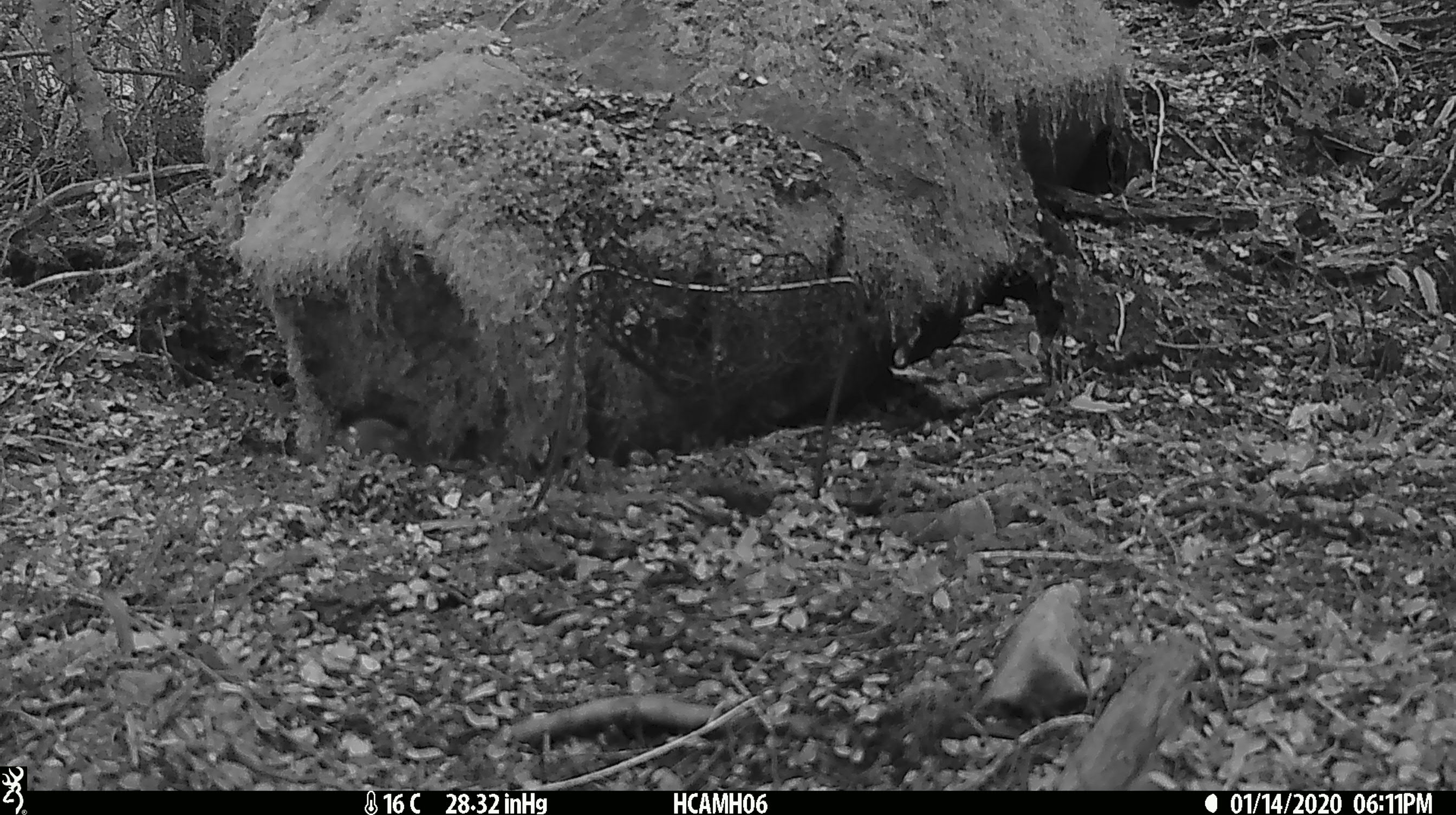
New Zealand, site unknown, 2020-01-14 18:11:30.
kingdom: Animalia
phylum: Chordata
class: Mammalia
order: Rodentia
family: Muridae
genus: Mus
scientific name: Mus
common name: mouse